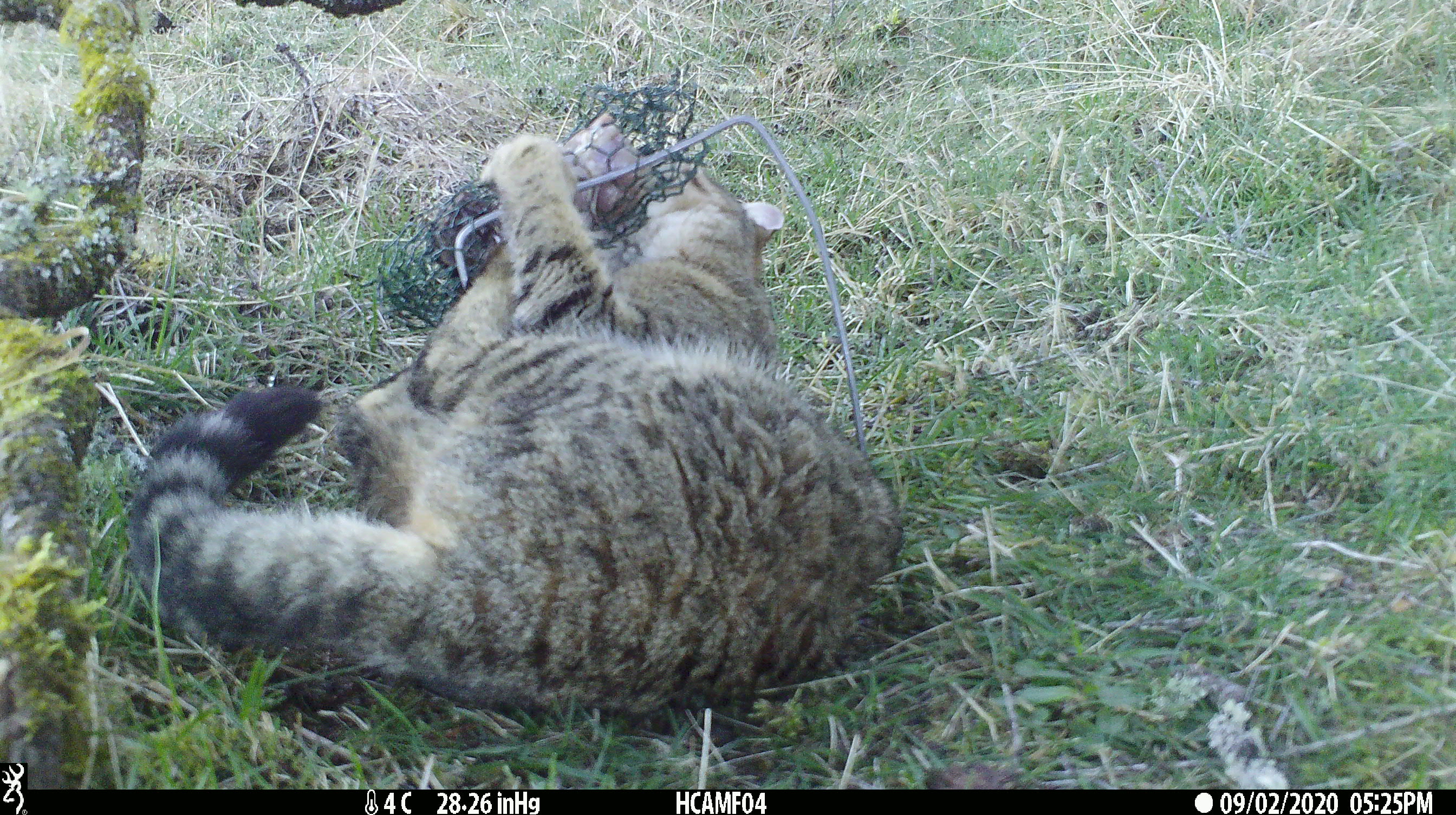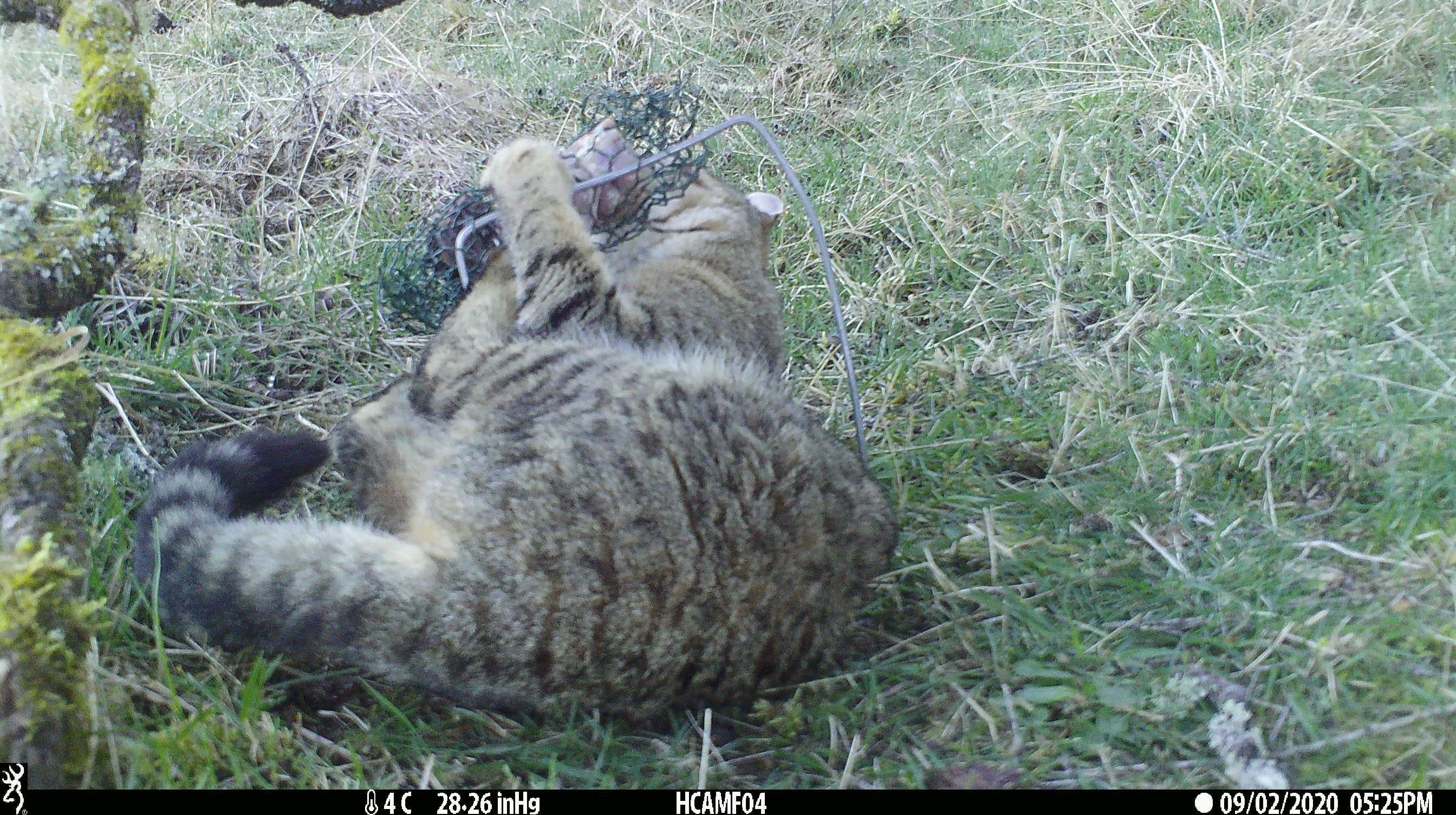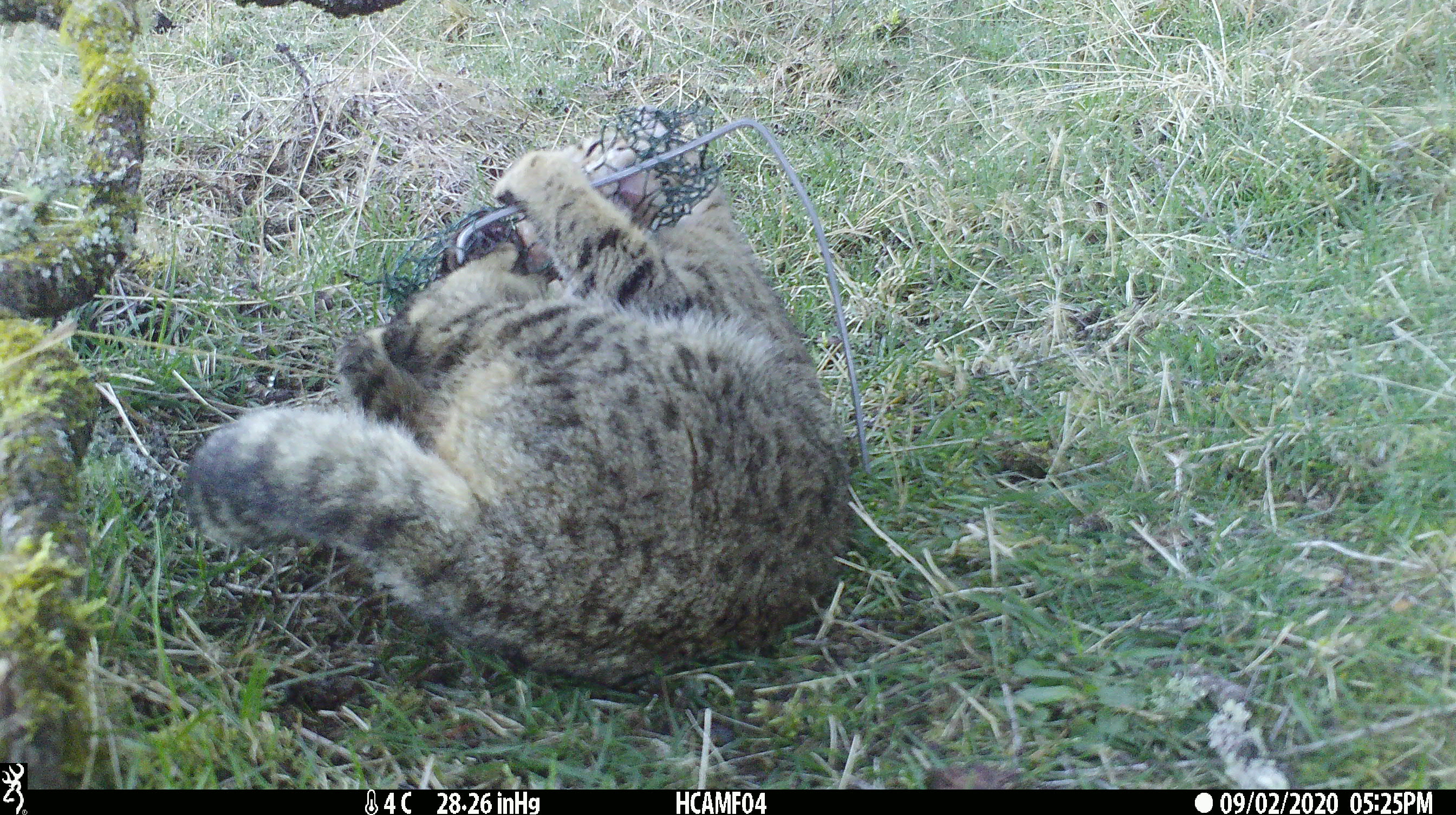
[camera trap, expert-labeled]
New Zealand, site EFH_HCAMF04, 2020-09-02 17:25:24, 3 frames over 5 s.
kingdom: Animalia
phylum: Chordata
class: Mammalia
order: Carnivora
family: Felidae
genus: Felis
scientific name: Felis catus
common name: domestic cat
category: cat